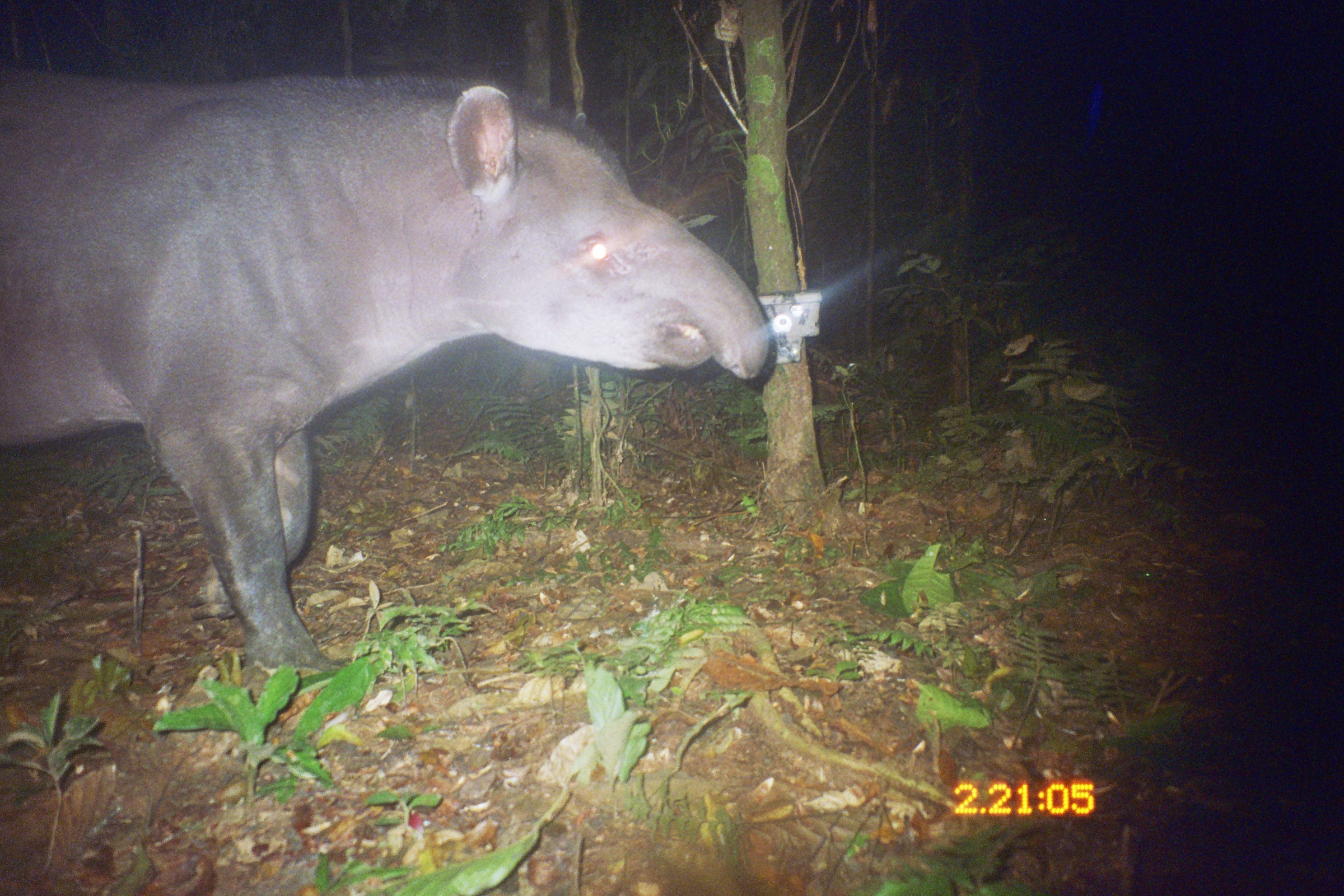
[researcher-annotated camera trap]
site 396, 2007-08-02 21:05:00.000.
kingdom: Animalia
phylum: Chordata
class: Mammalia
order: Perissodactyla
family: Tapiridae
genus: Tapirus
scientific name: Tapirus terrestris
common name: south american tapir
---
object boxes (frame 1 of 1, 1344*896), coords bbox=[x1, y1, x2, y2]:
tapirus terrestris: bbox=[0, 56, 767, 679]